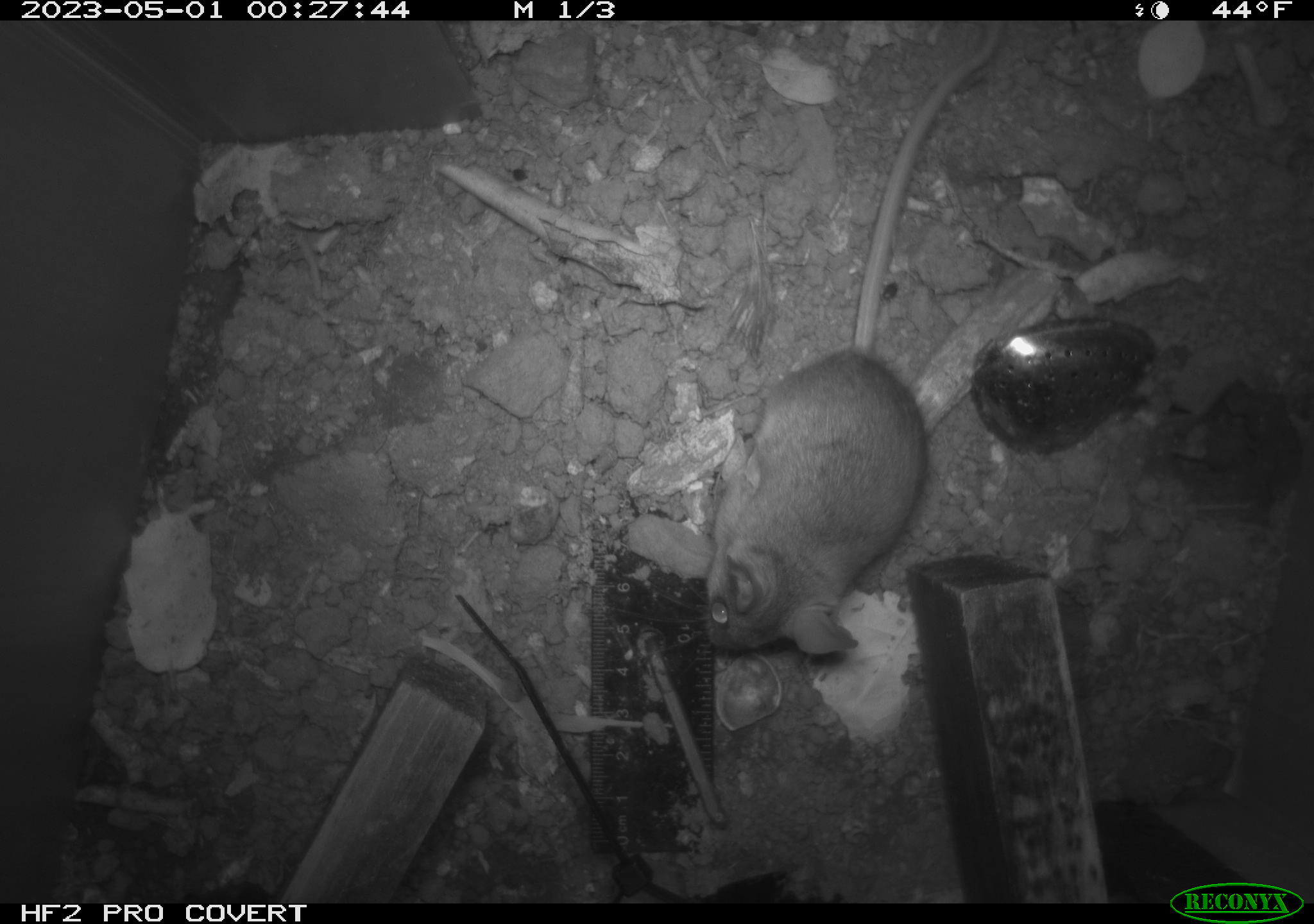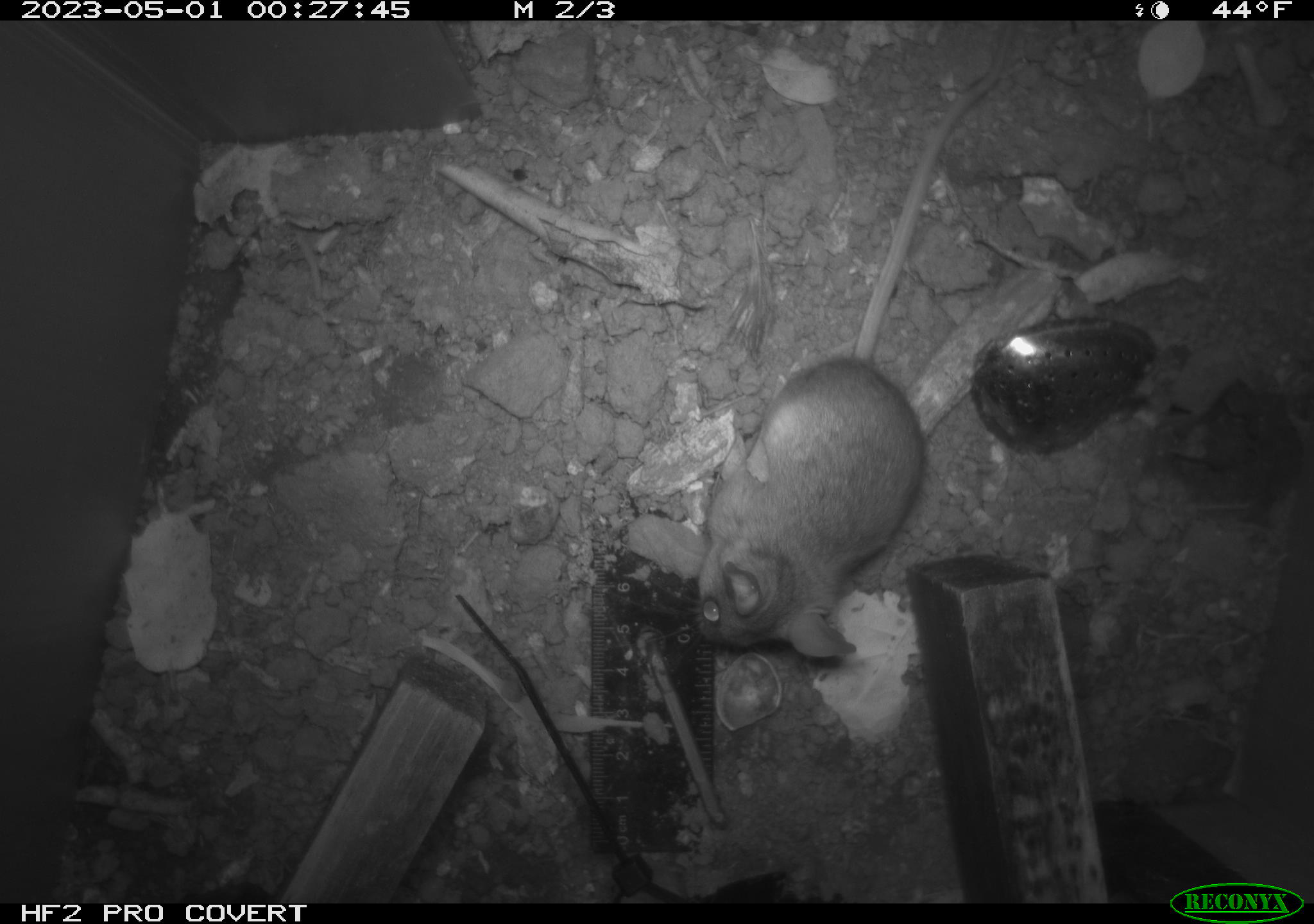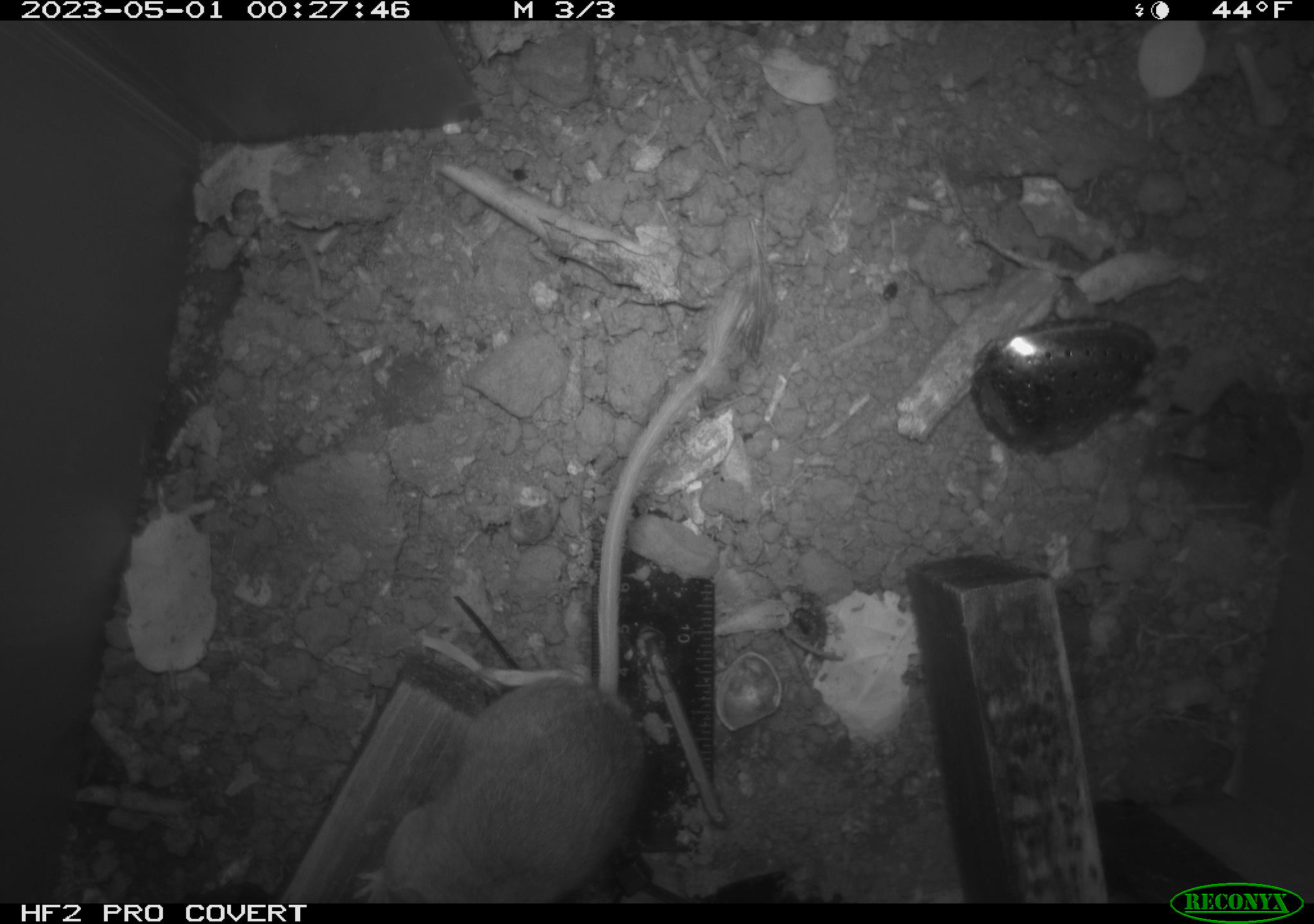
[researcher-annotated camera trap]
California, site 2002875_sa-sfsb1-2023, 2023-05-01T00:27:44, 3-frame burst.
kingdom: Animalia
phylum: Chordata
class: Mammalia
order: Rodentia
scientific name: Rodentia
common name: mouse species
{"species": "mouse species (Rodentia)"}